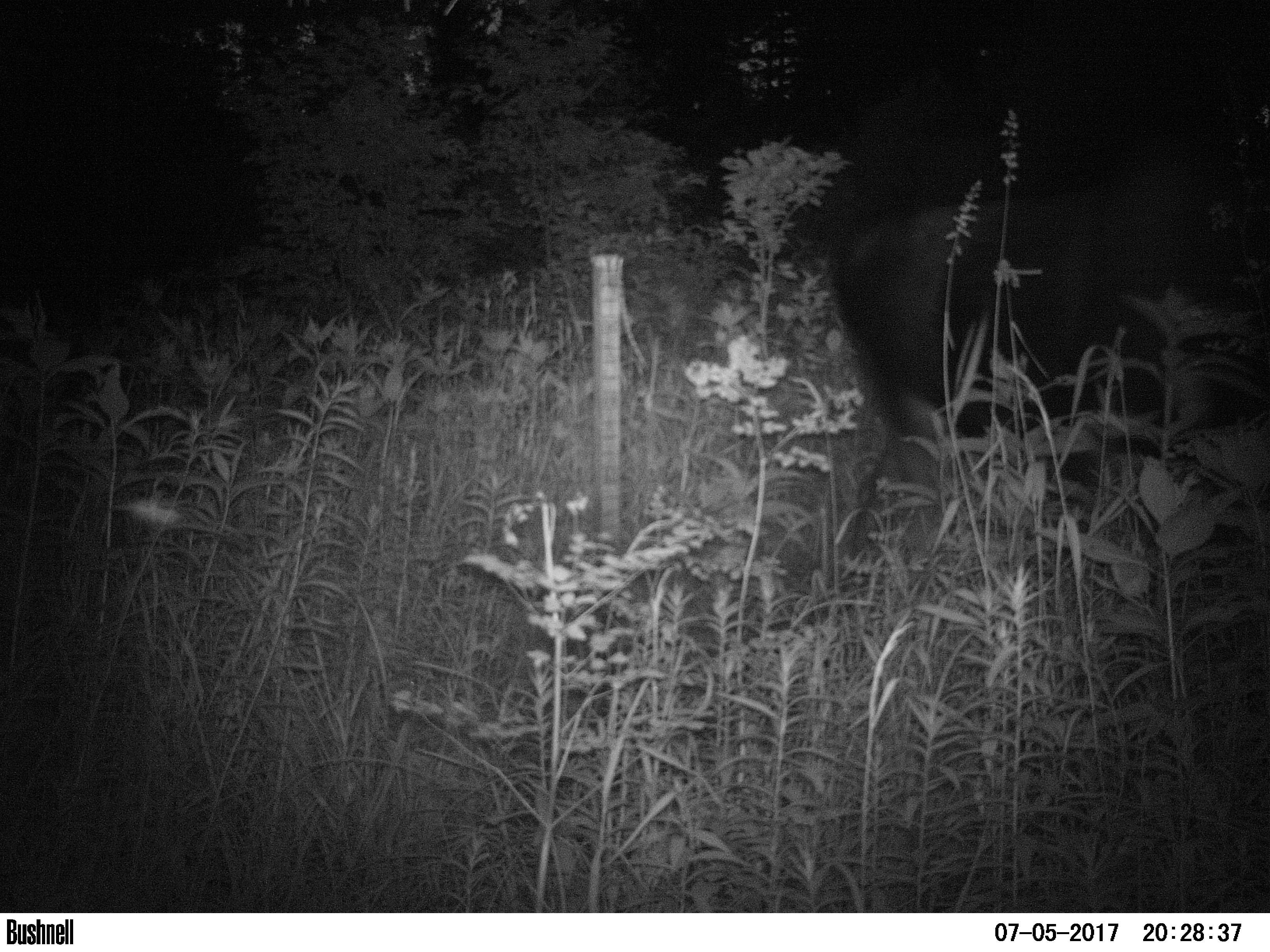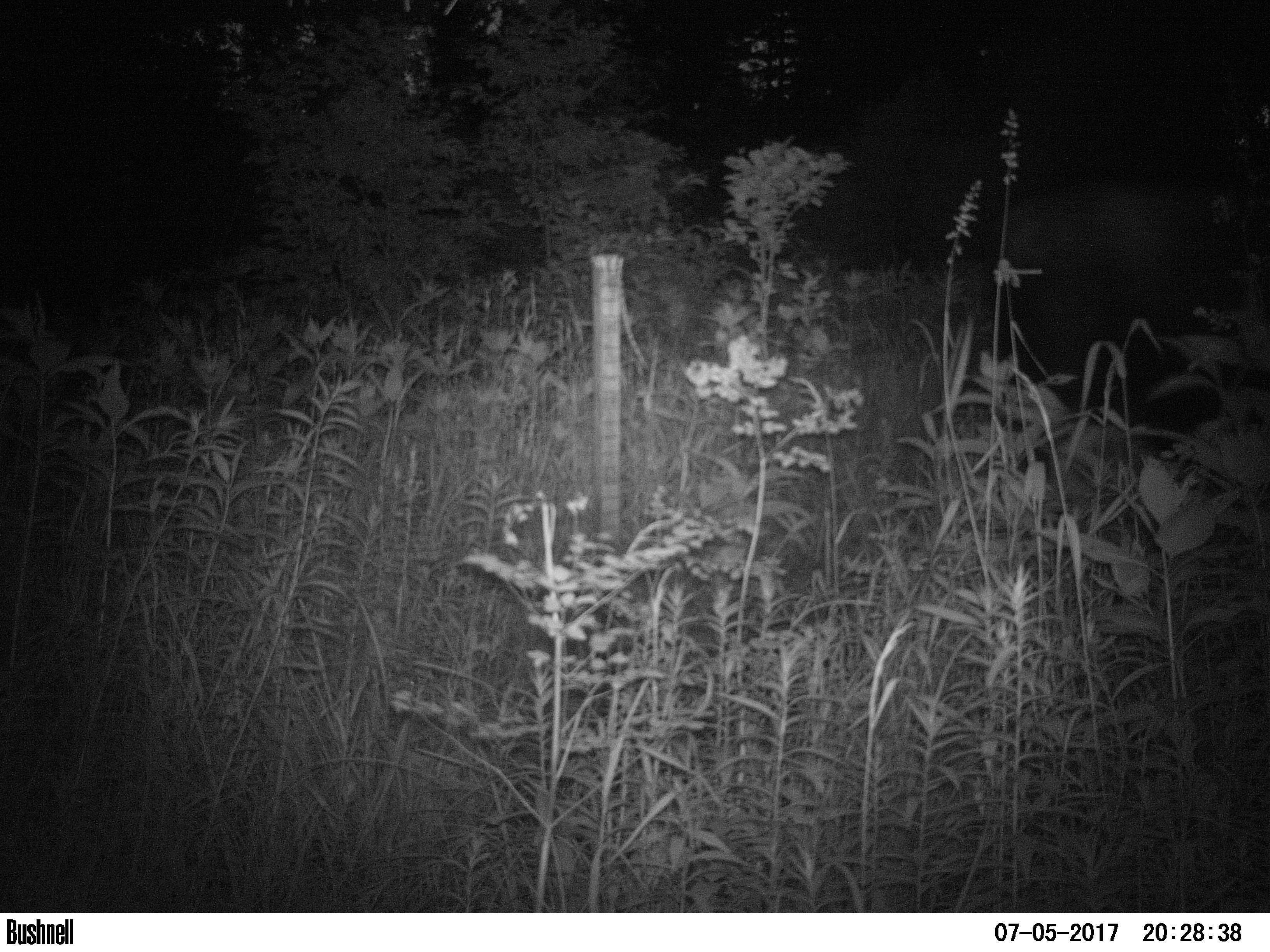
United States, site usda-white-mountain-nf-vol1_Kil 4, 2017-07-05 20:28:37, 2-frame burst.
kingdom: Animalia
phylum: Chordata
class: Mammalia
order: Artiodactyla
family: Cervidae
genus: Alces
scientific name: Alces alces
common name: moose